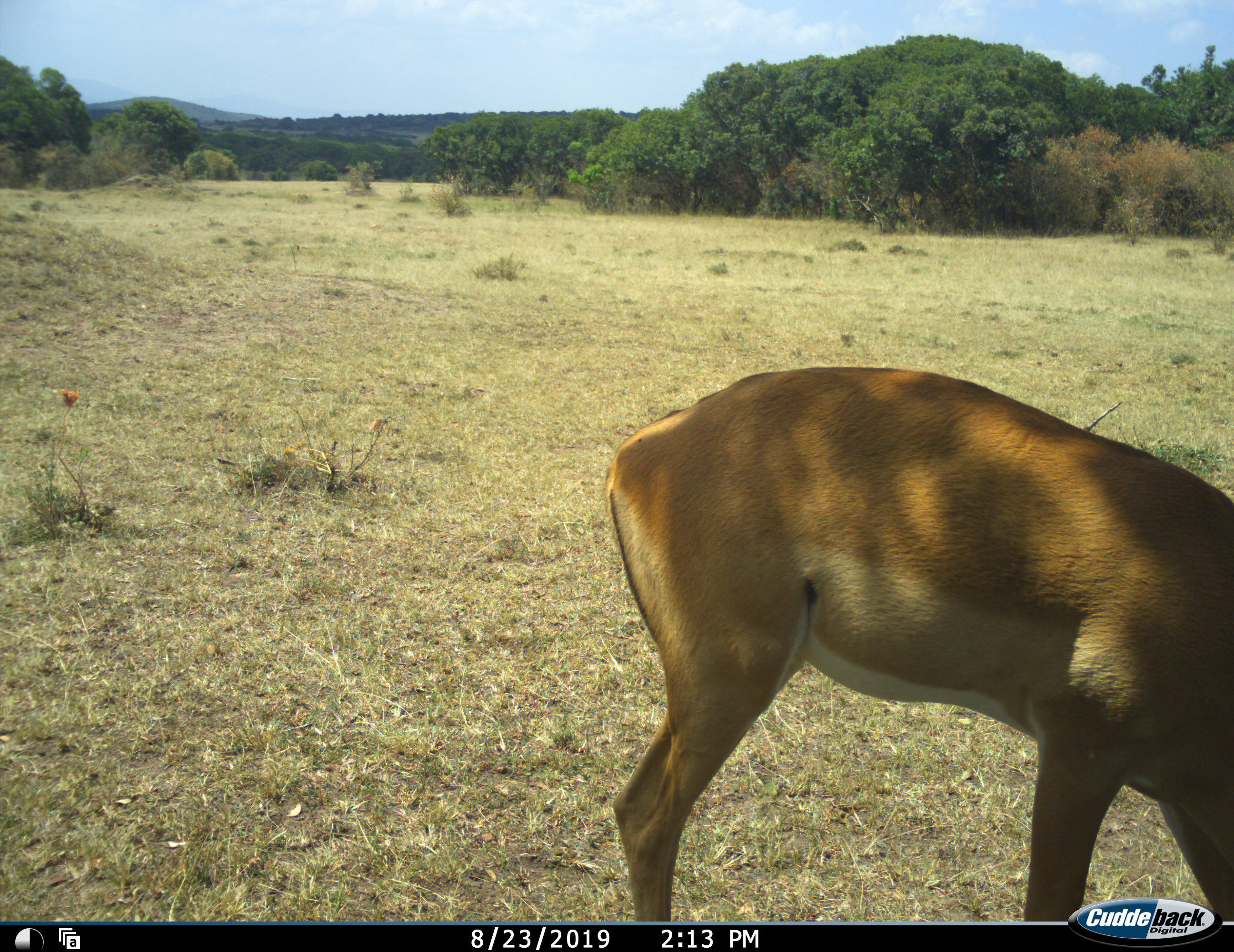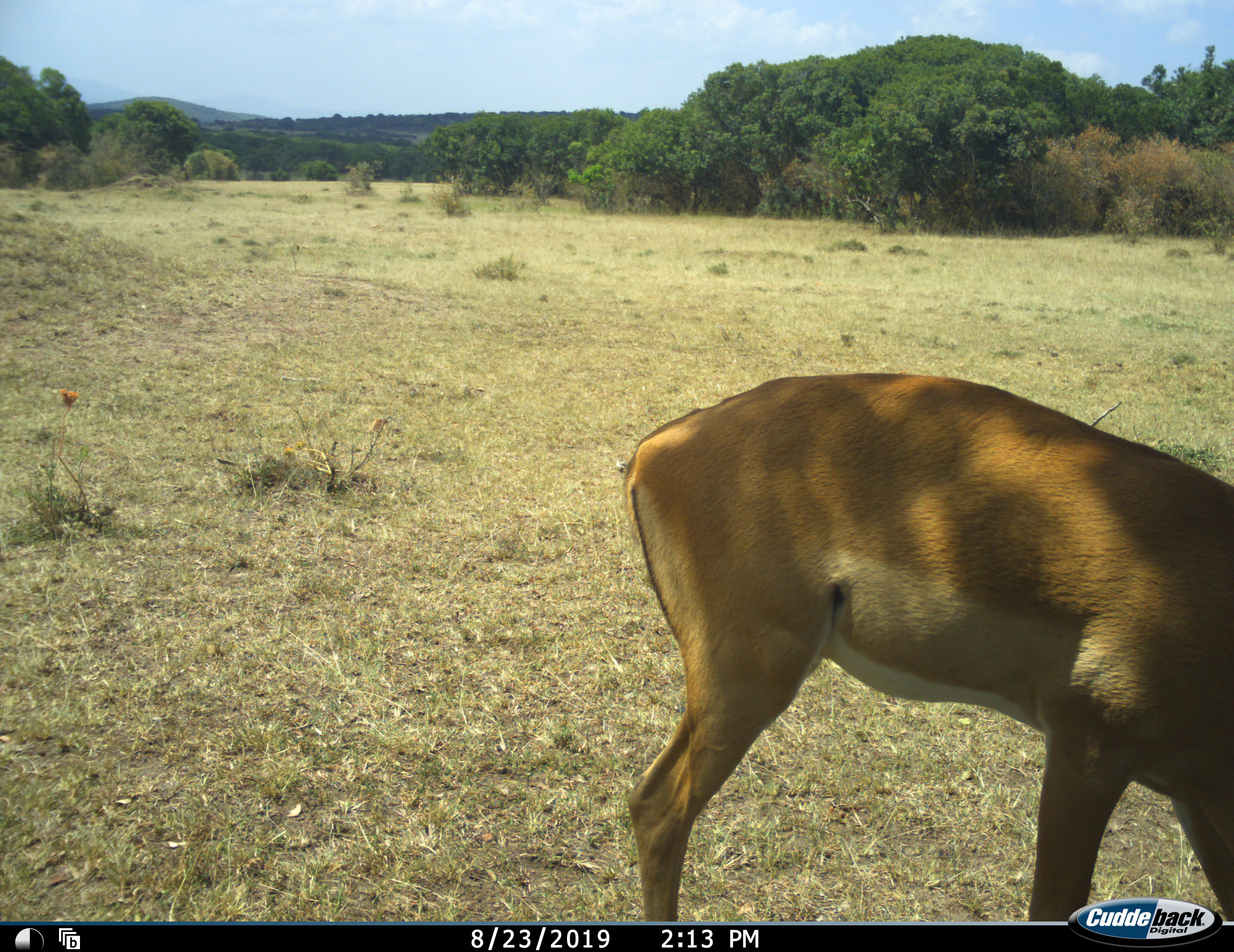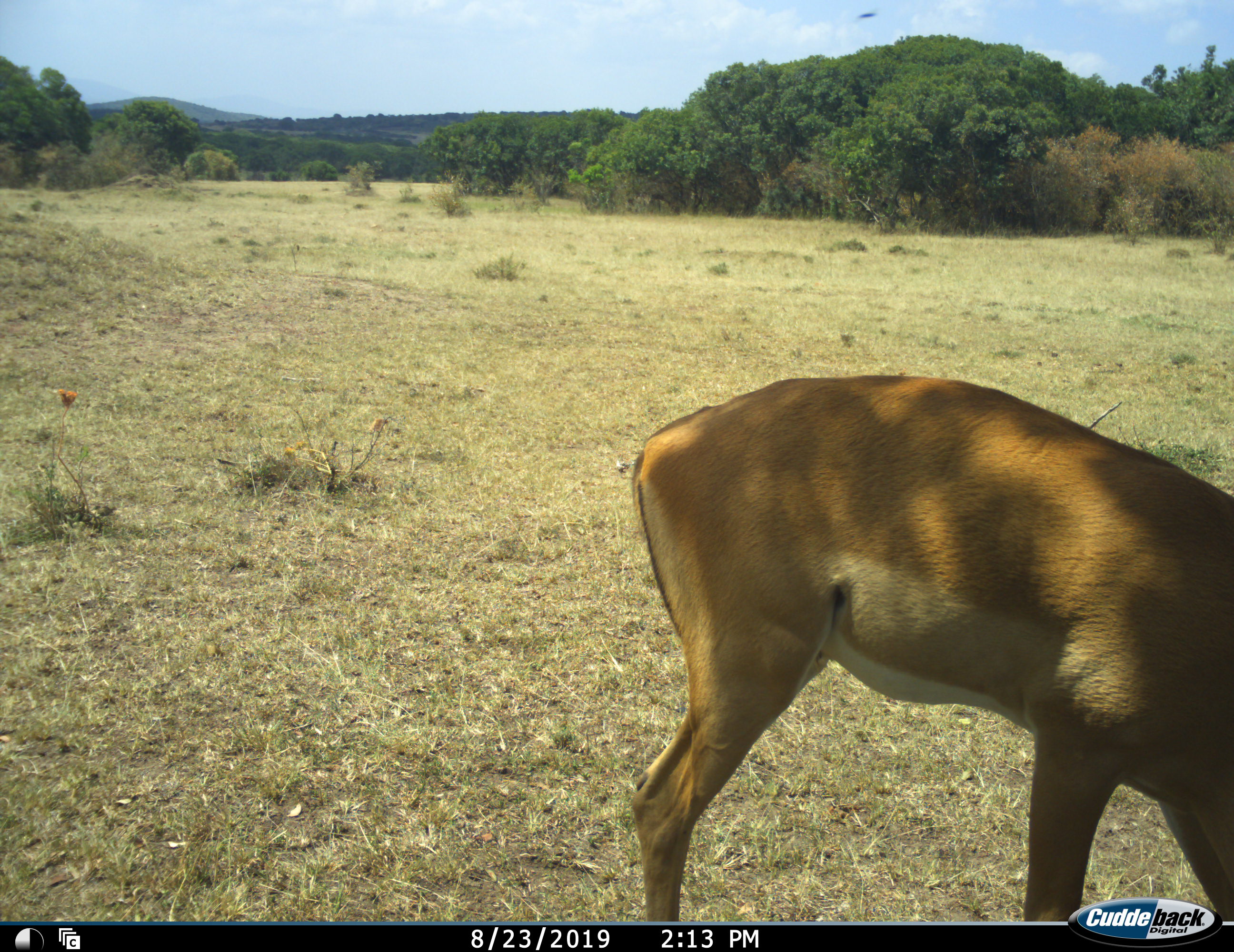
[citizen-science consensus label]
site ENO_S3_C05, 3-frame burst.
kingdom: Animalia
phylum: Chordata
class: Mammalia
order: Artiodactyla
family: Bovidae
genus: Aepyceros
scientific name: Aepyceros melampus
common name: impala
Impala (Aepyceros melampus), count 1. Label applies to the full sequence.